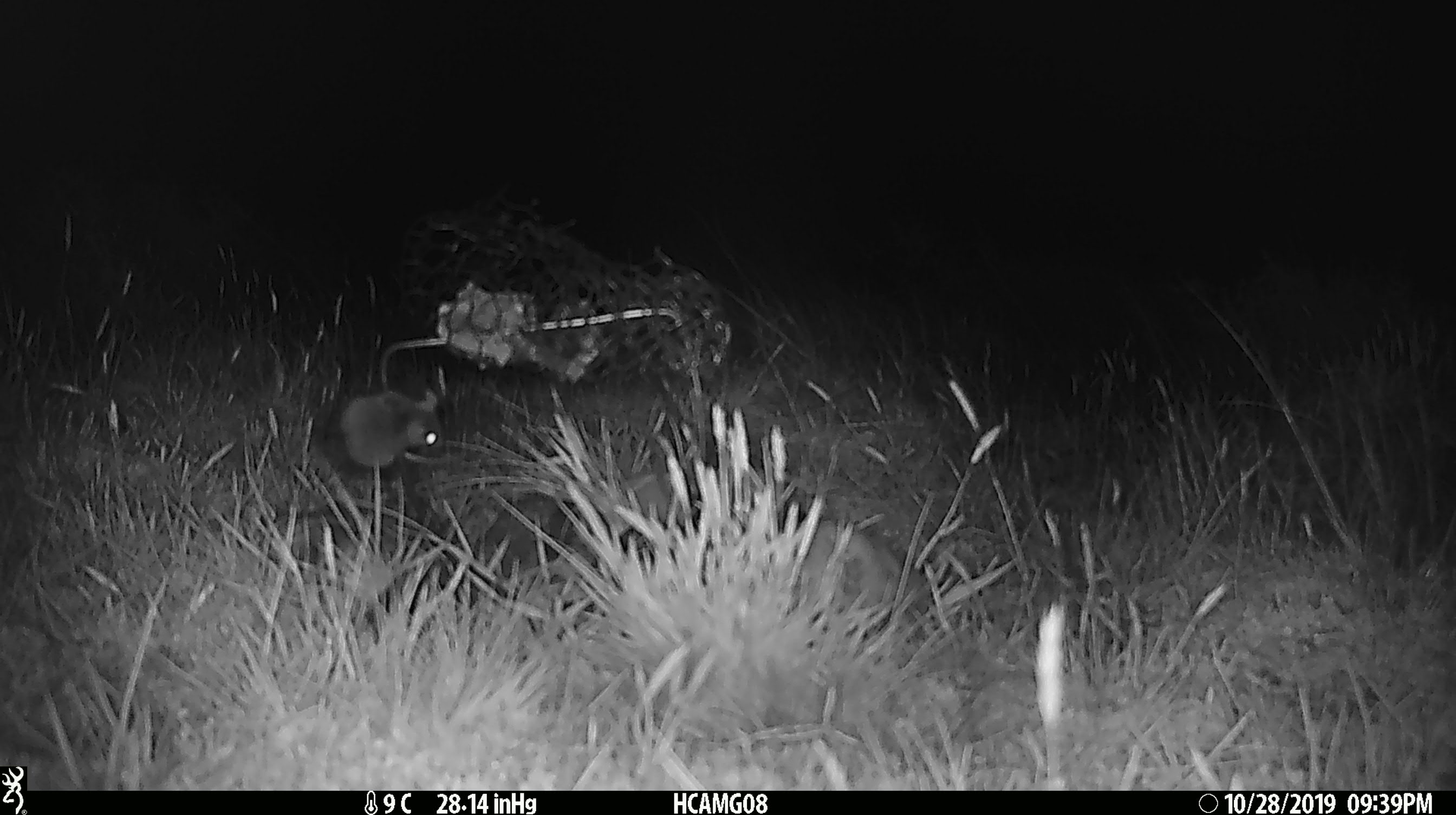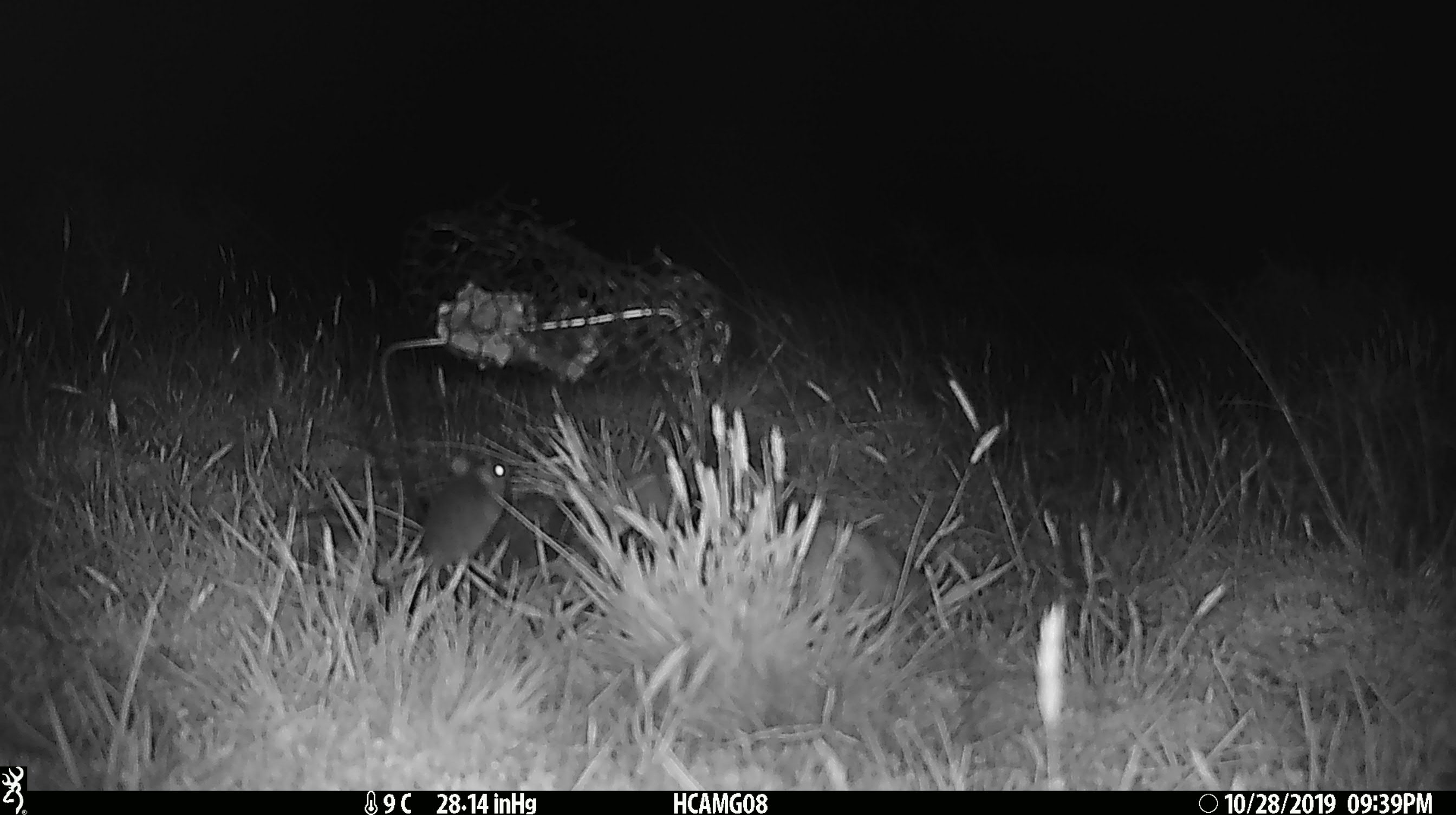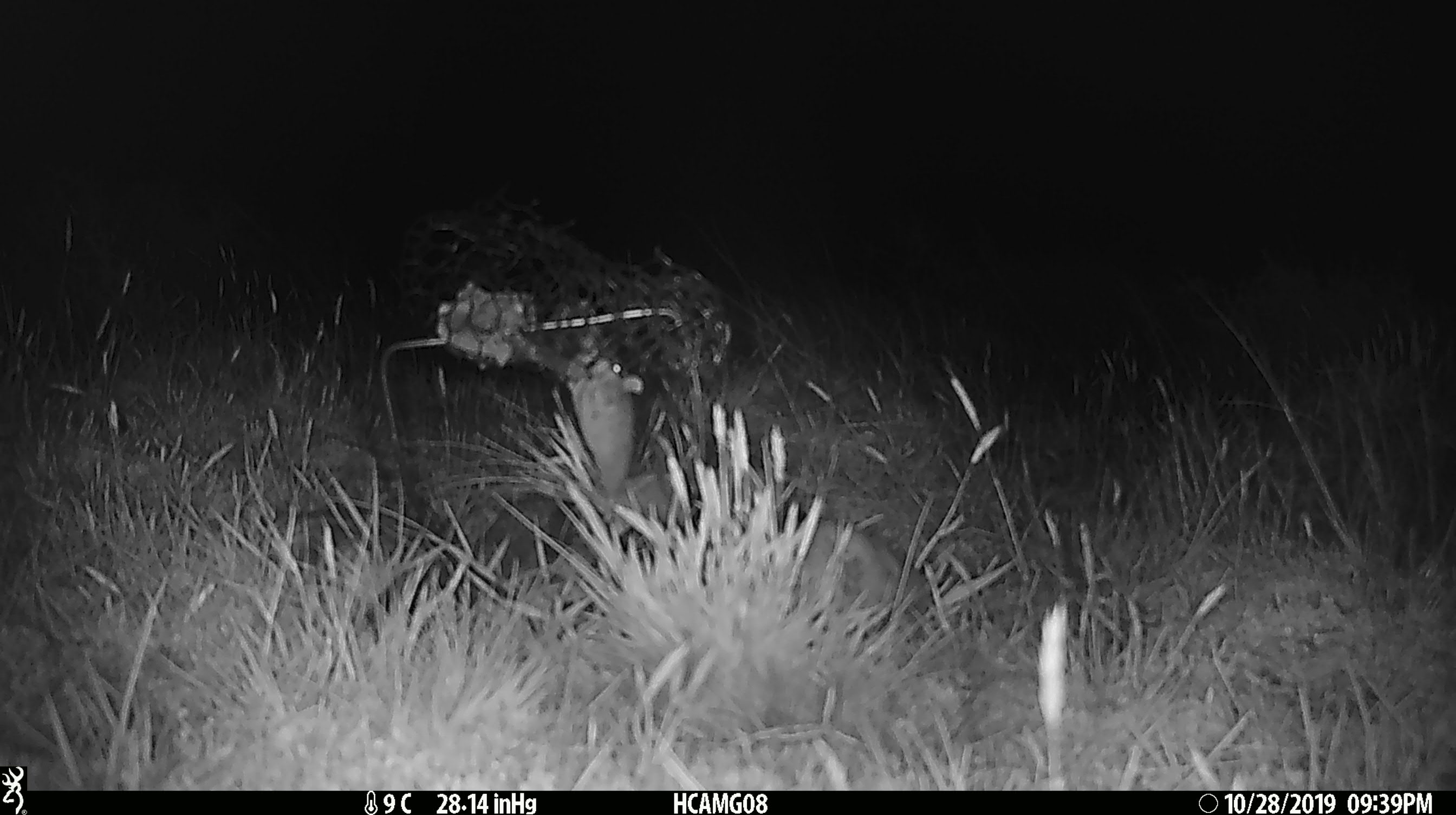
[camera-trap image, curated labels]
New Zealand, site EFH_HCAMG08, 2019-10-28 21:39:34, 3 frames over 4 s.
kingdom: Animalia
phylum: Chordata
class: Mammalia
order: Rodentia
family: Muridae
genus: Mus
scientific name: Mus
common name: mouse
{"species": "mouse (Mus)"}